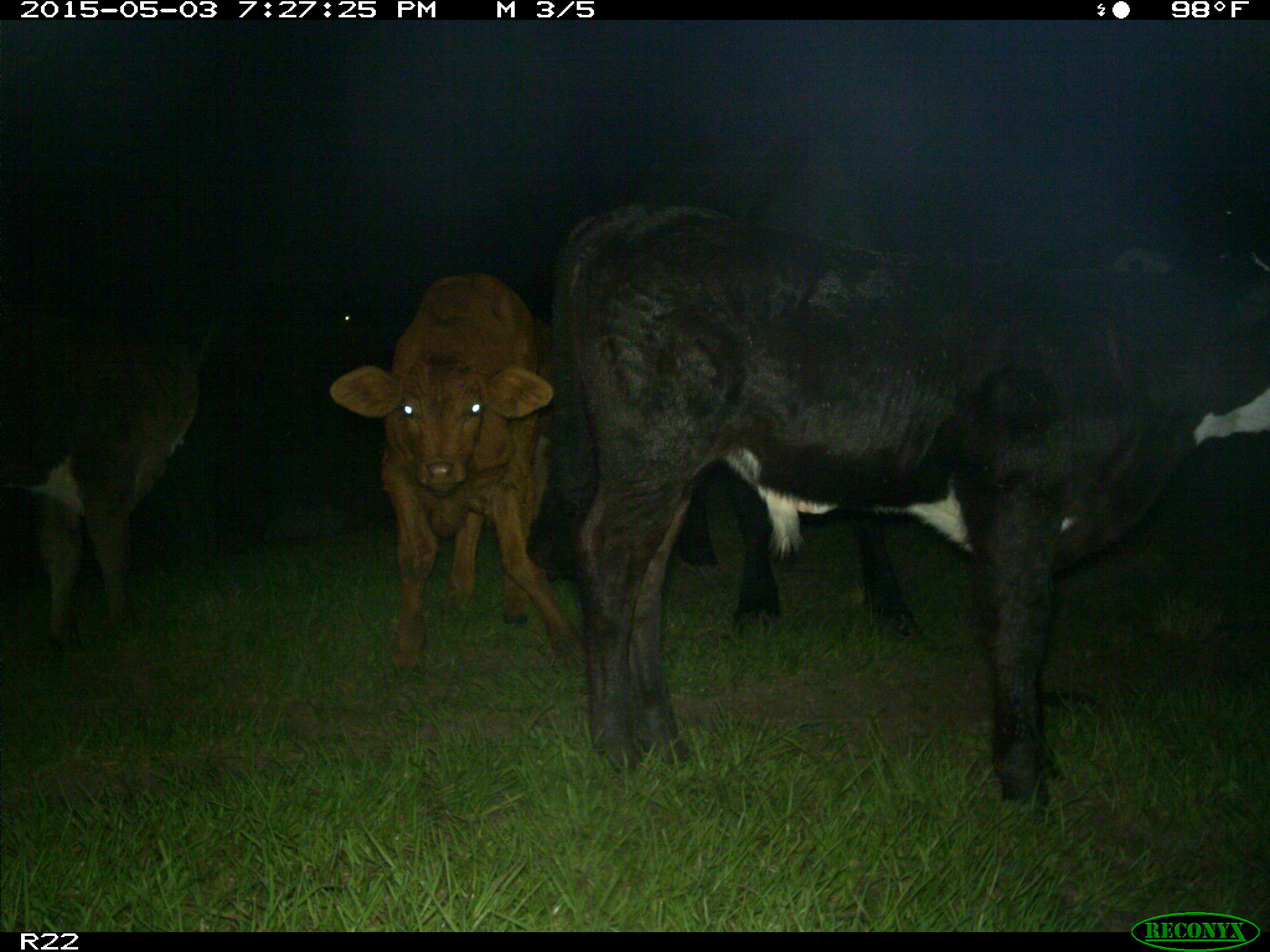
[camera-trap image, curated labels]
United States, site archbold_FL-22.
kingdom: Animalia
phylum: Chordata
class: Mammalia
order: Artiodactyla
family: Bovidae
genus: Bos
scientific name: Bos taurus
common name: domestic cow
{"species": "Bos taurus (domestic cow)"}